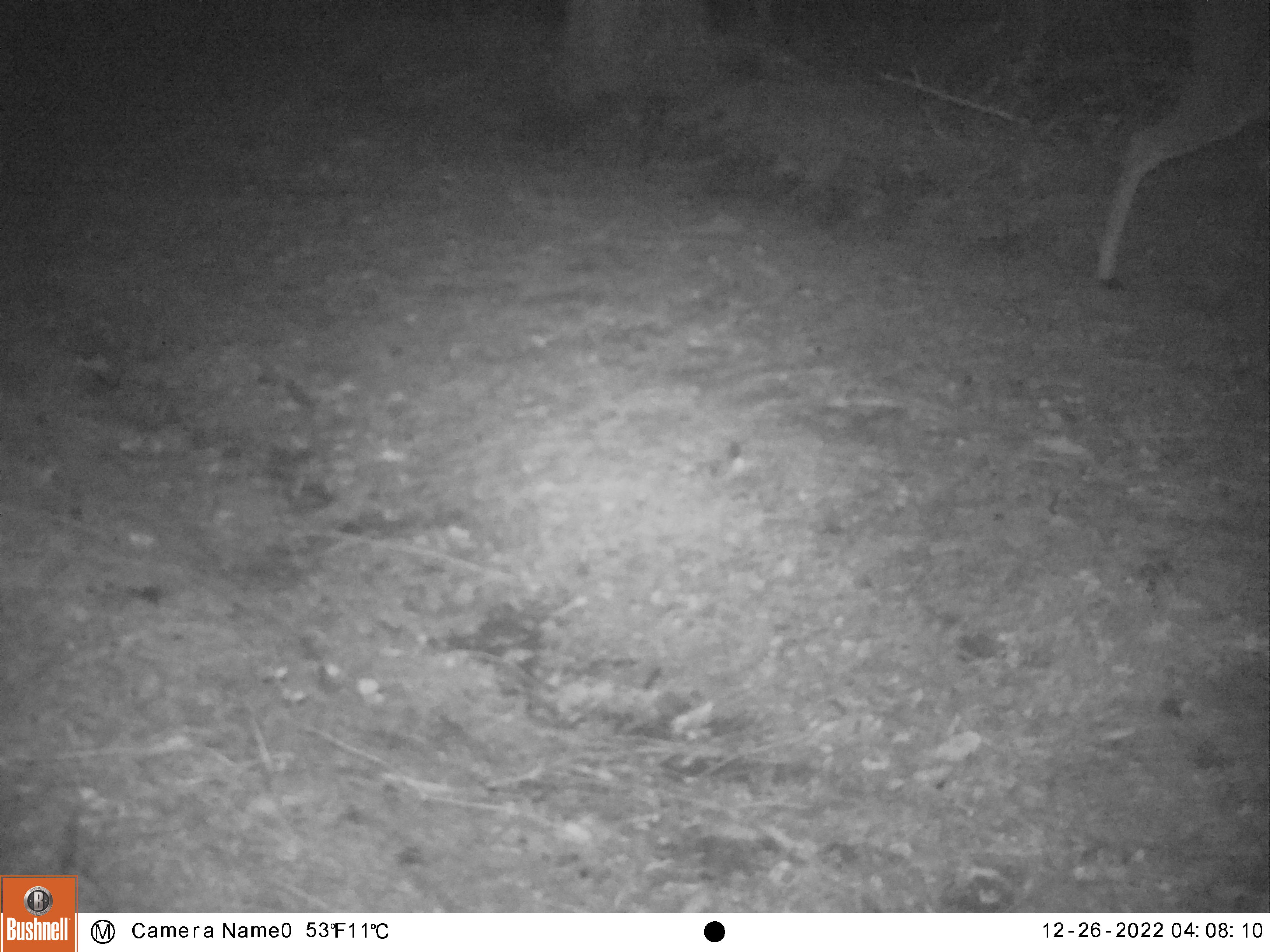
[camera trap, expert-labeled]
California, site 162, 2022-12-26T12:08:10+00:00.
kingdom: Animalia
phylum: Chordata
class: Mammalia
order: Artiodactyla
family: Cervidae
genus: Odocoileus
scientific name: Odocoileus hemionus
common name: mule deer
Mule deer (Odocoileus hemionus).